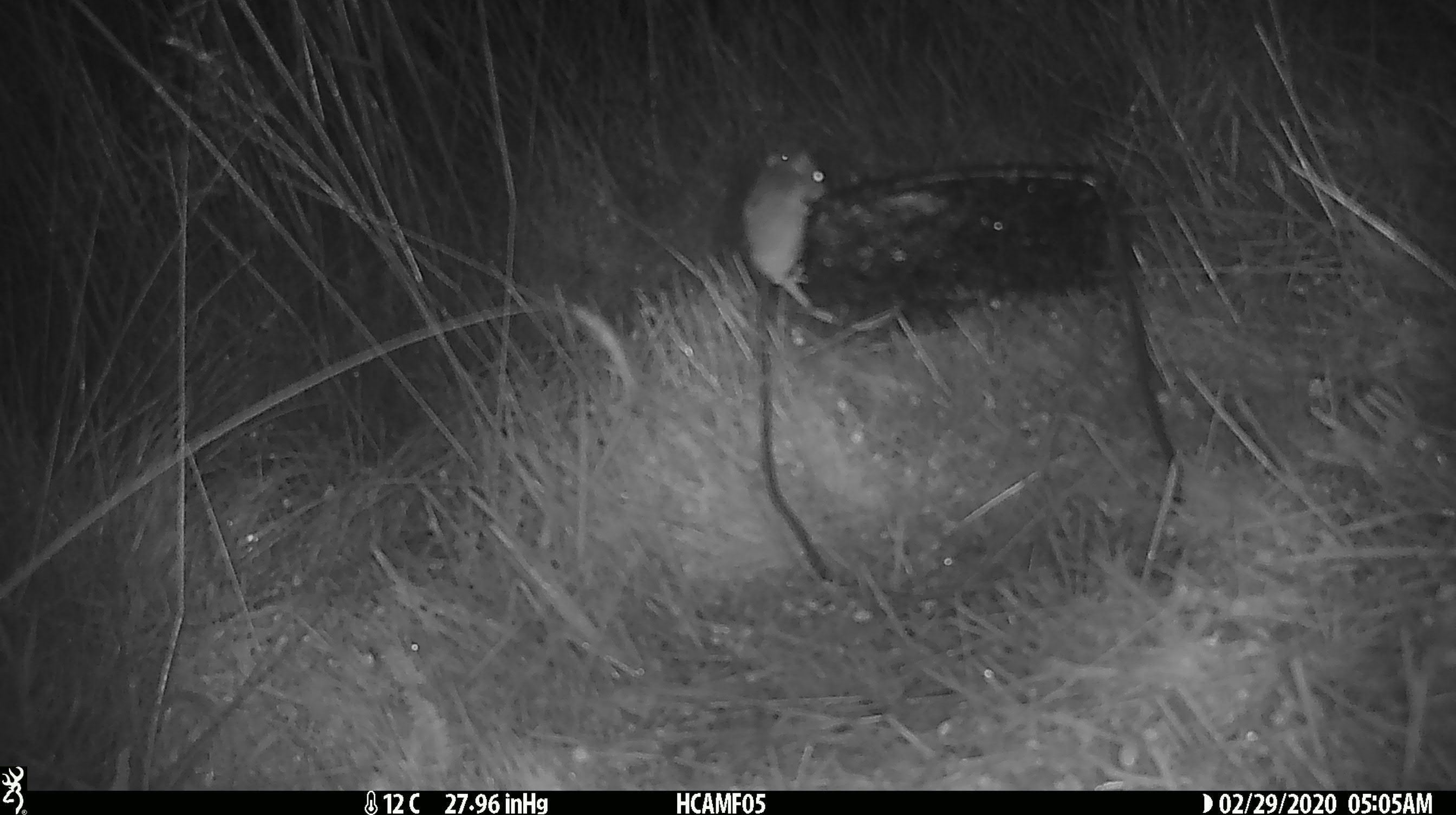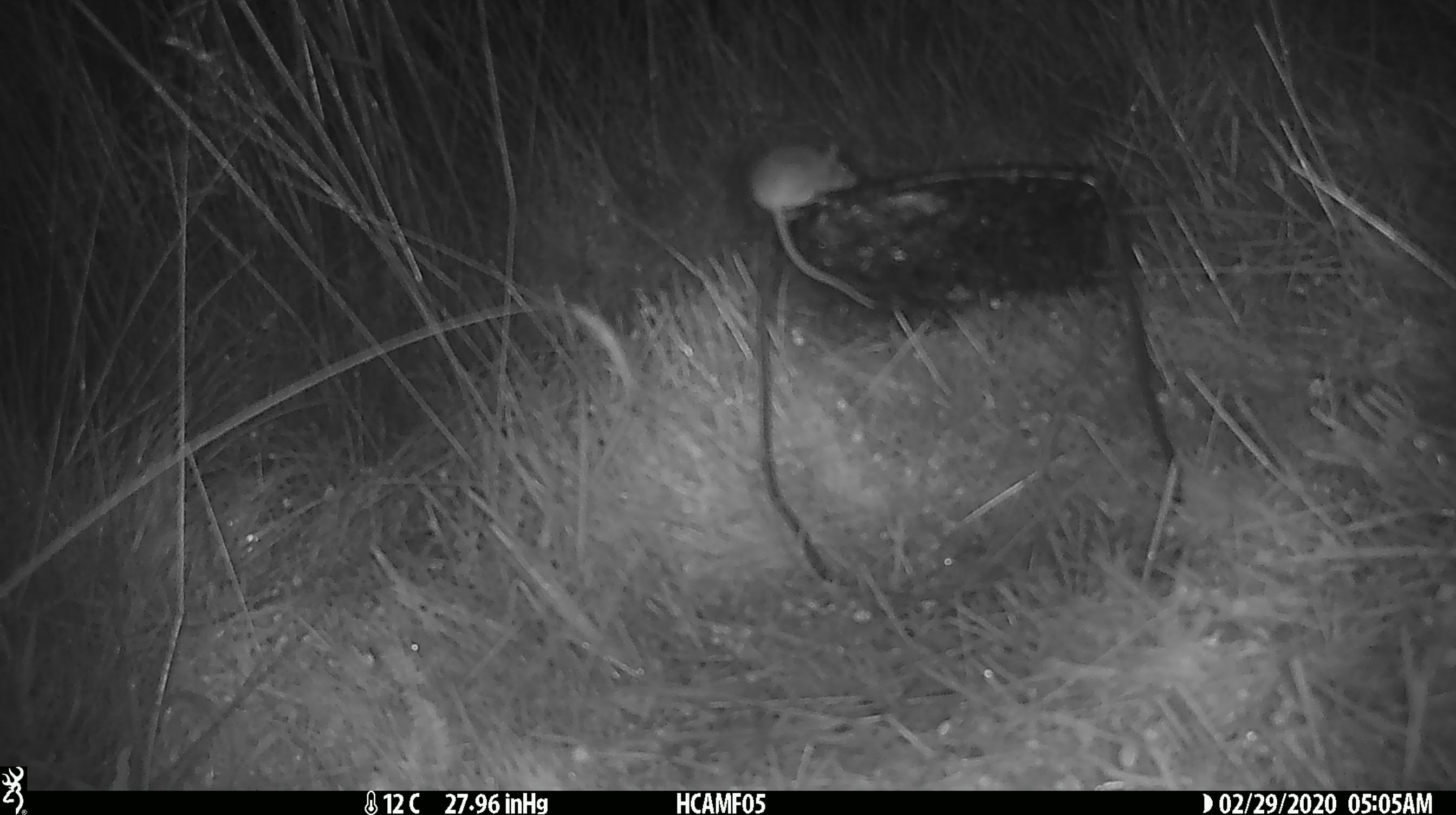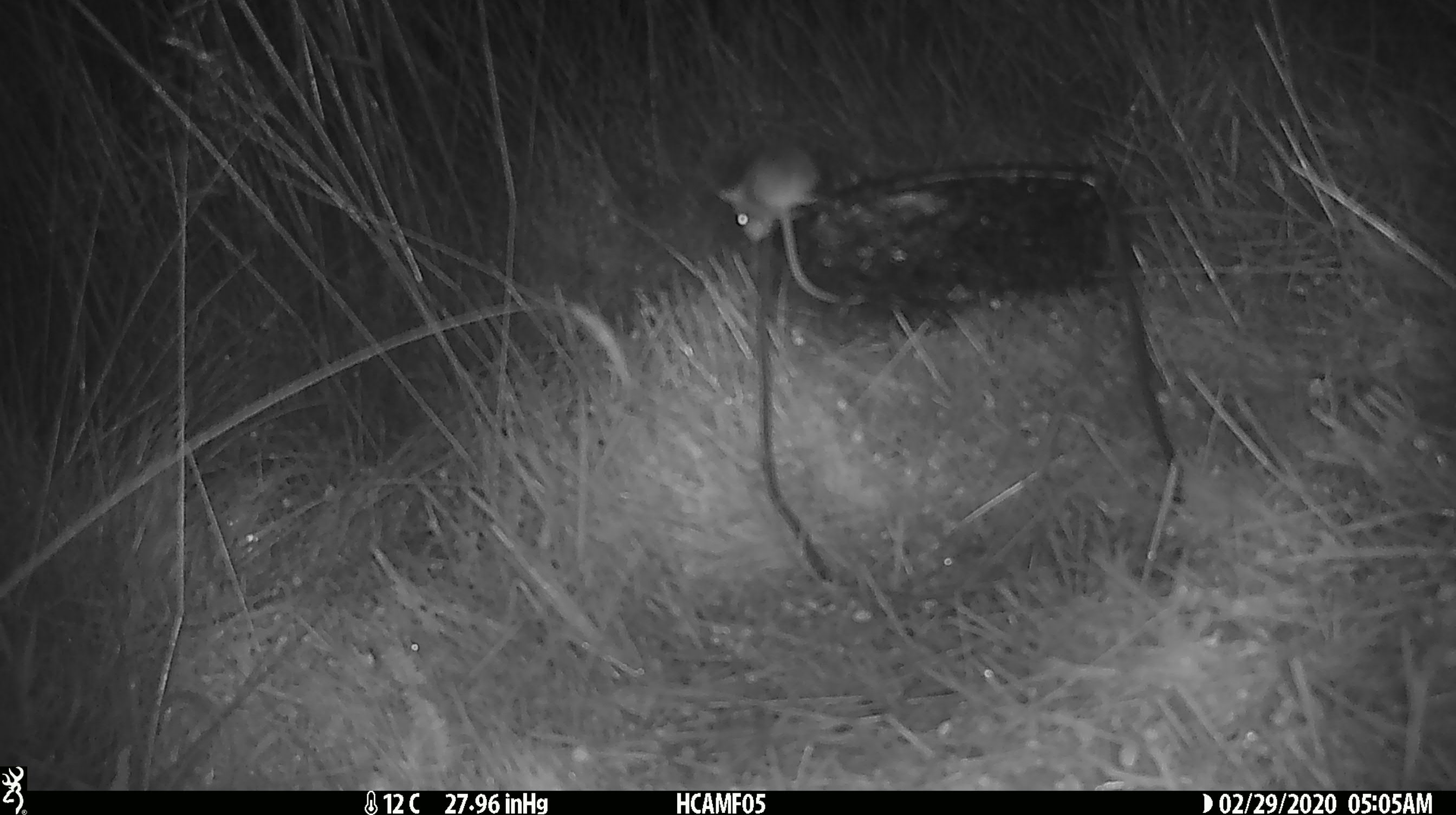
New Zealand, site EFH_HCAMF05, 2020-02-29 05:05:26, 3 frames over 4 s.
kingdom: Animalia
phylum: Chordata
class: Mammalia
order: Rodentia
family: Muridae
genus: Mus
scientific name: Mus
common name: mouse